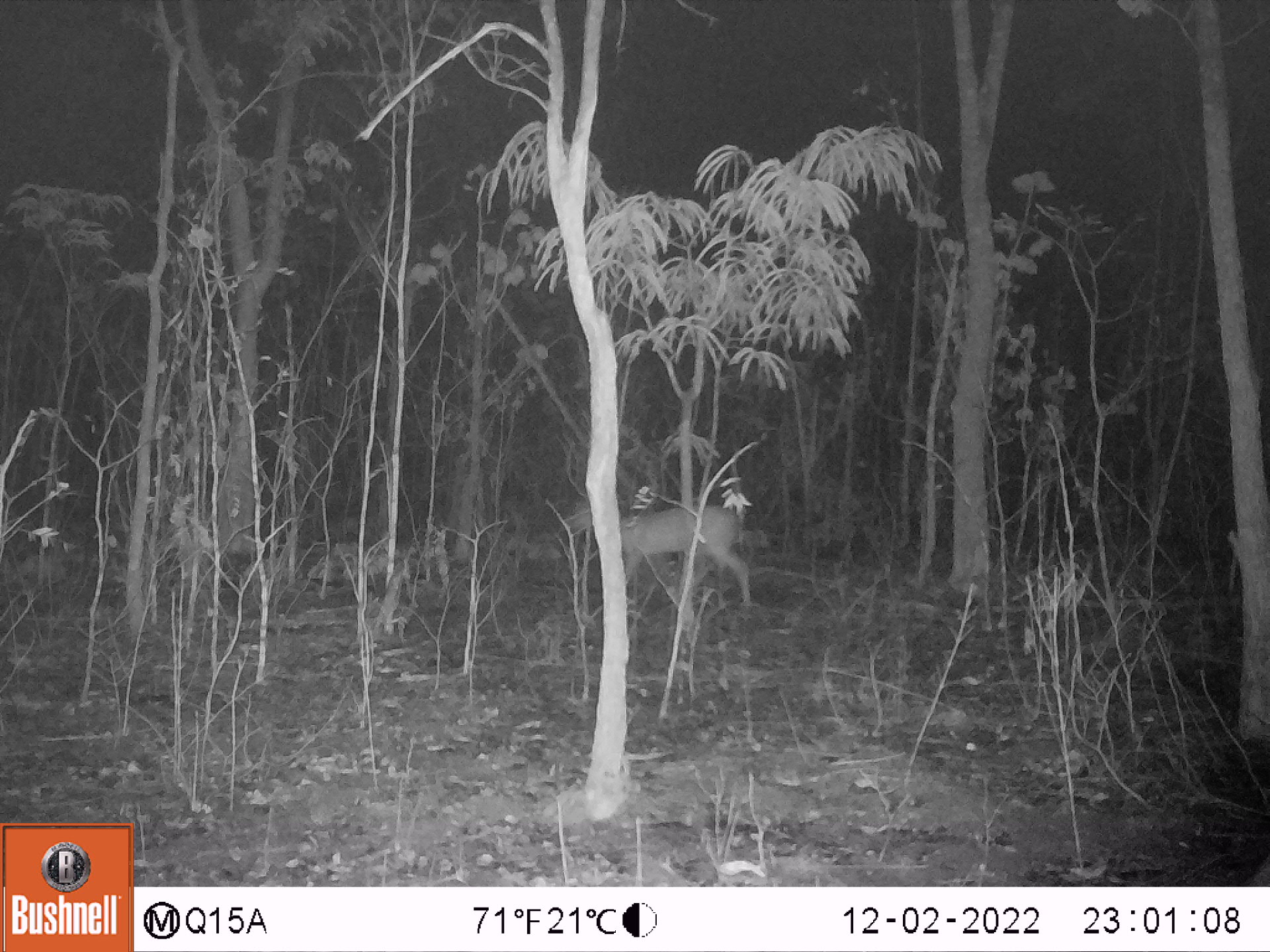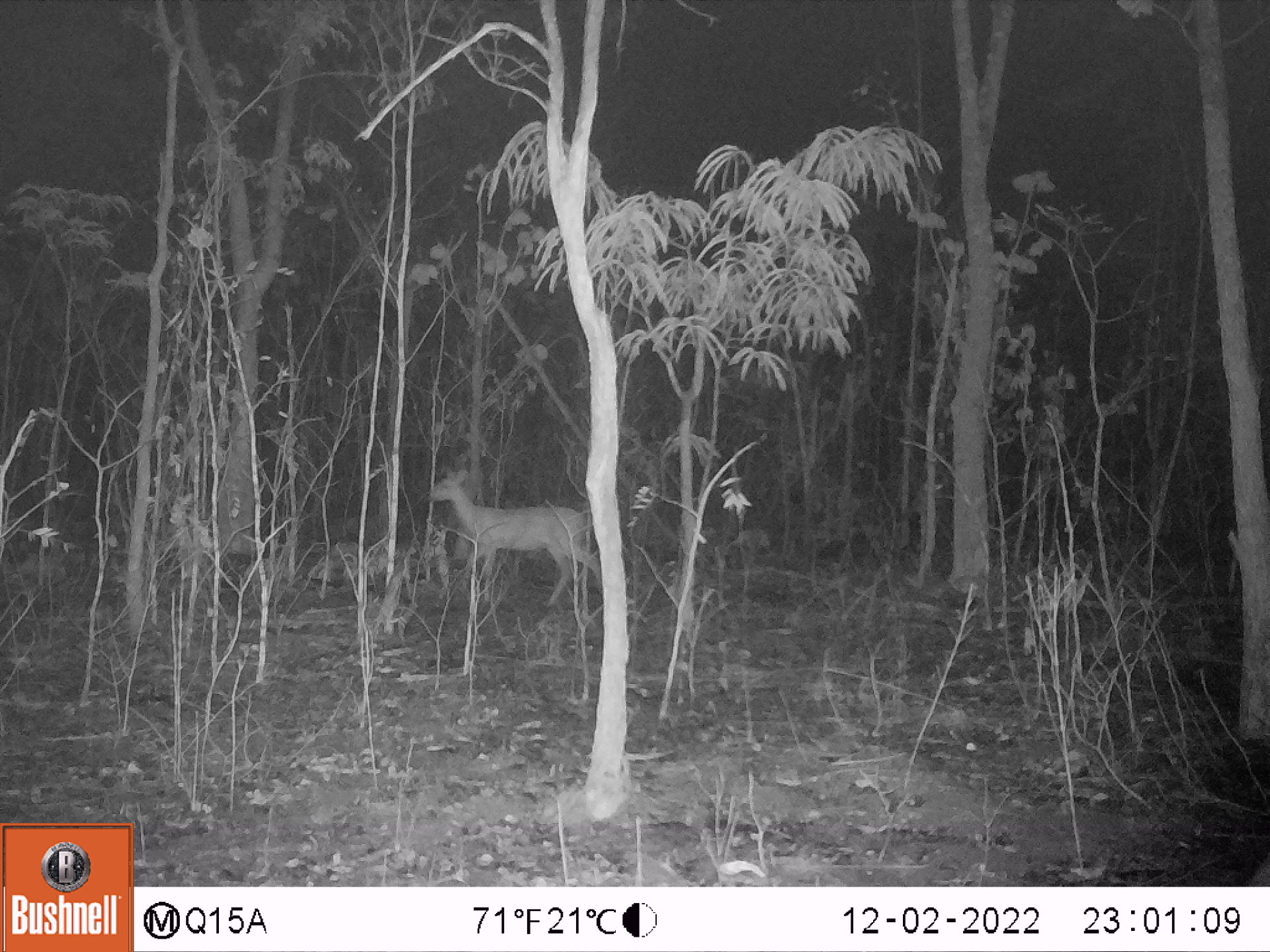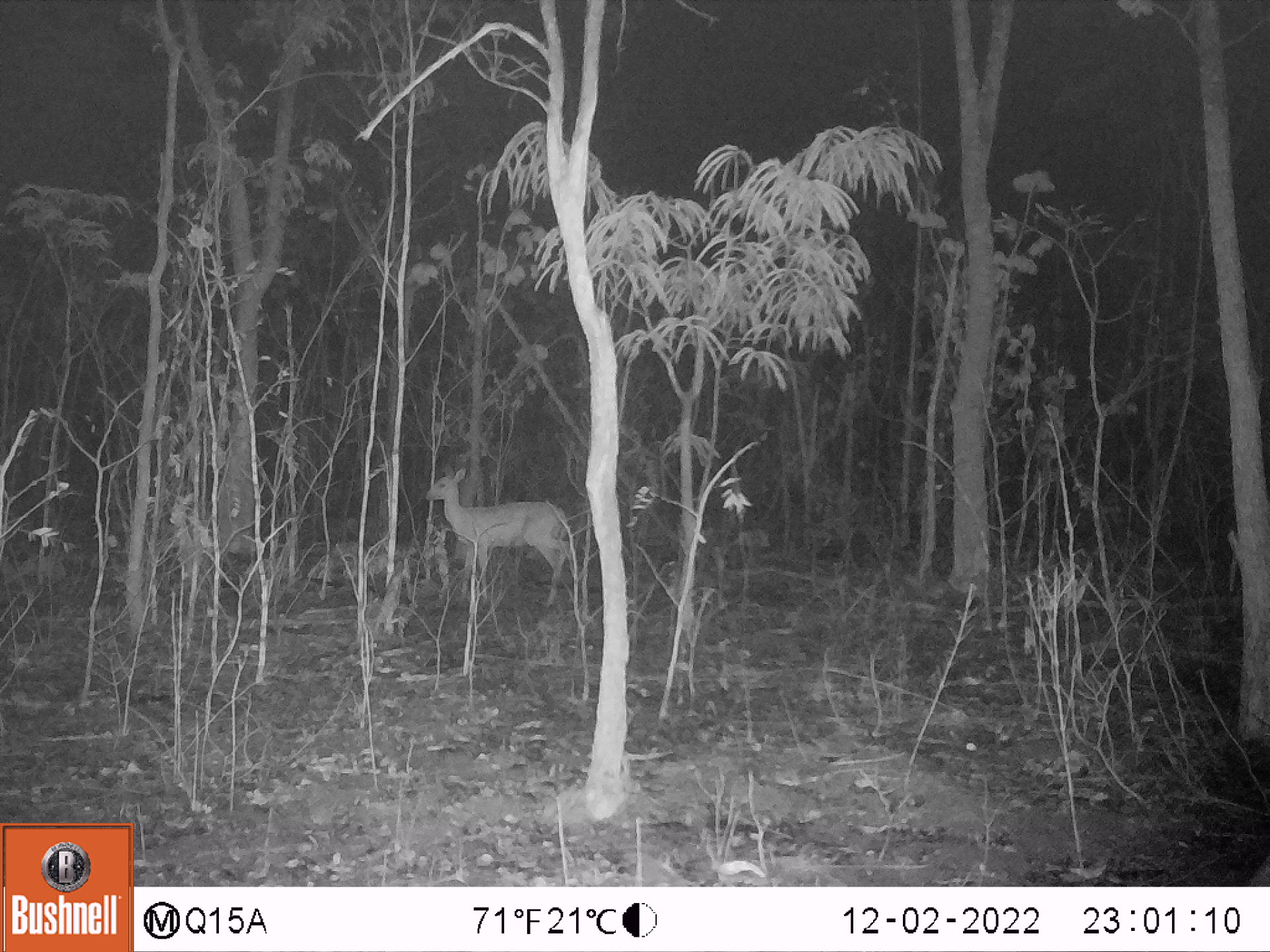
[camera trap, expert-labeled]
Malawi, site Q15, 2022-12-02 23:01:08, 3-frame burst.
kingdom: Animalia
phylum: Chordata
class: Mammalia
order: Artiodactyla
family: Bovidae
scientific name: Antilopinae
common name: small antelope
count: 1